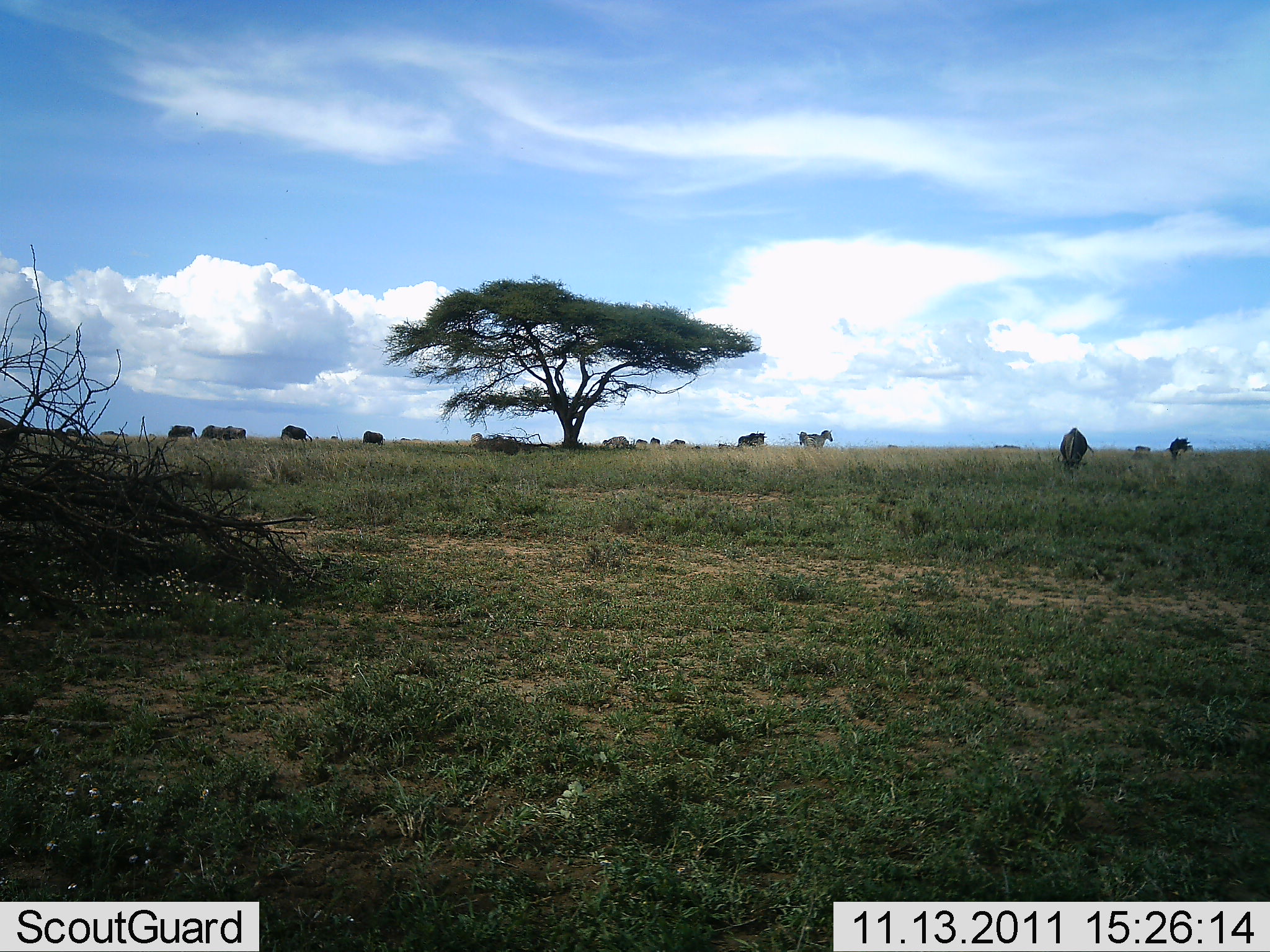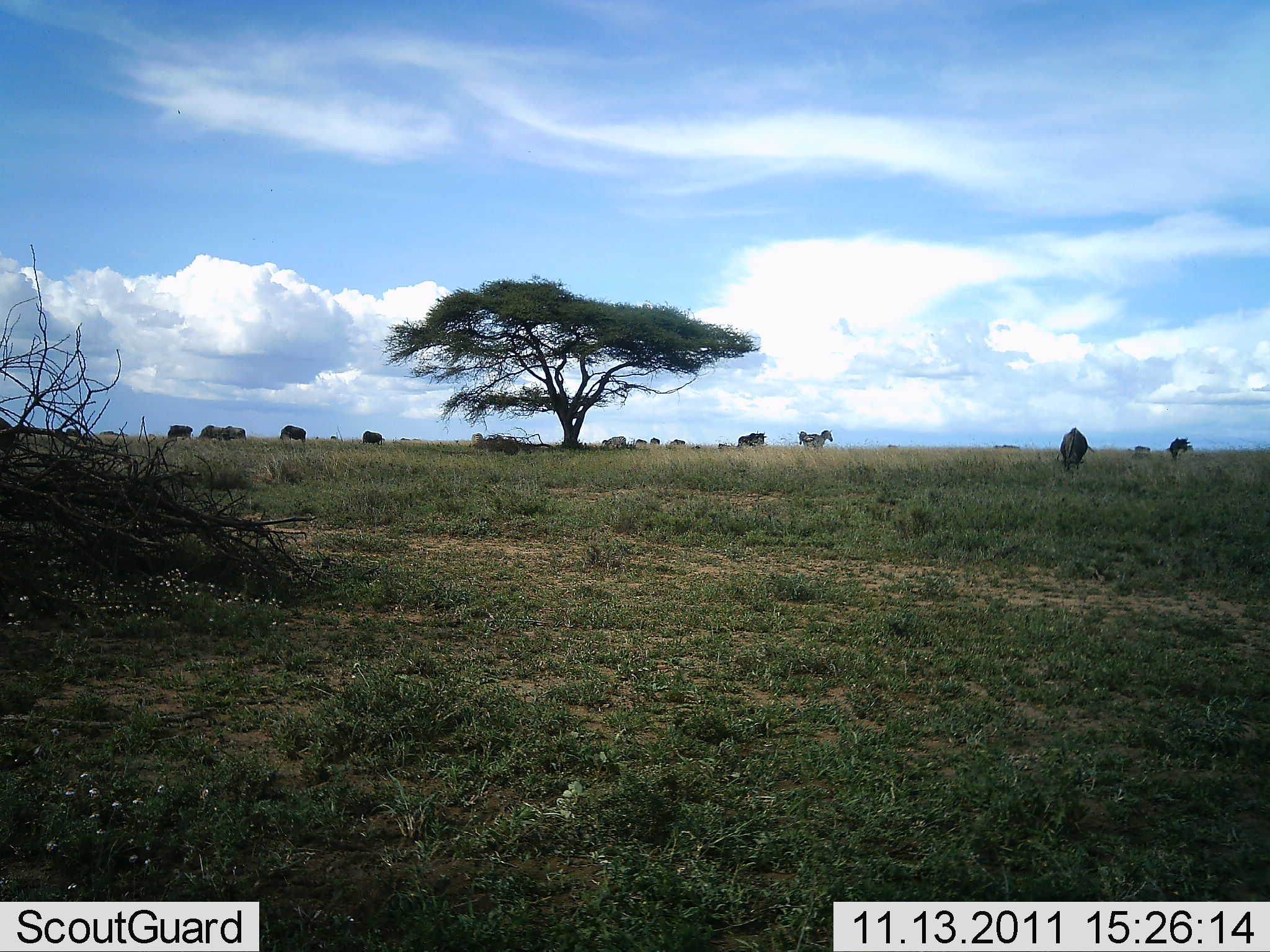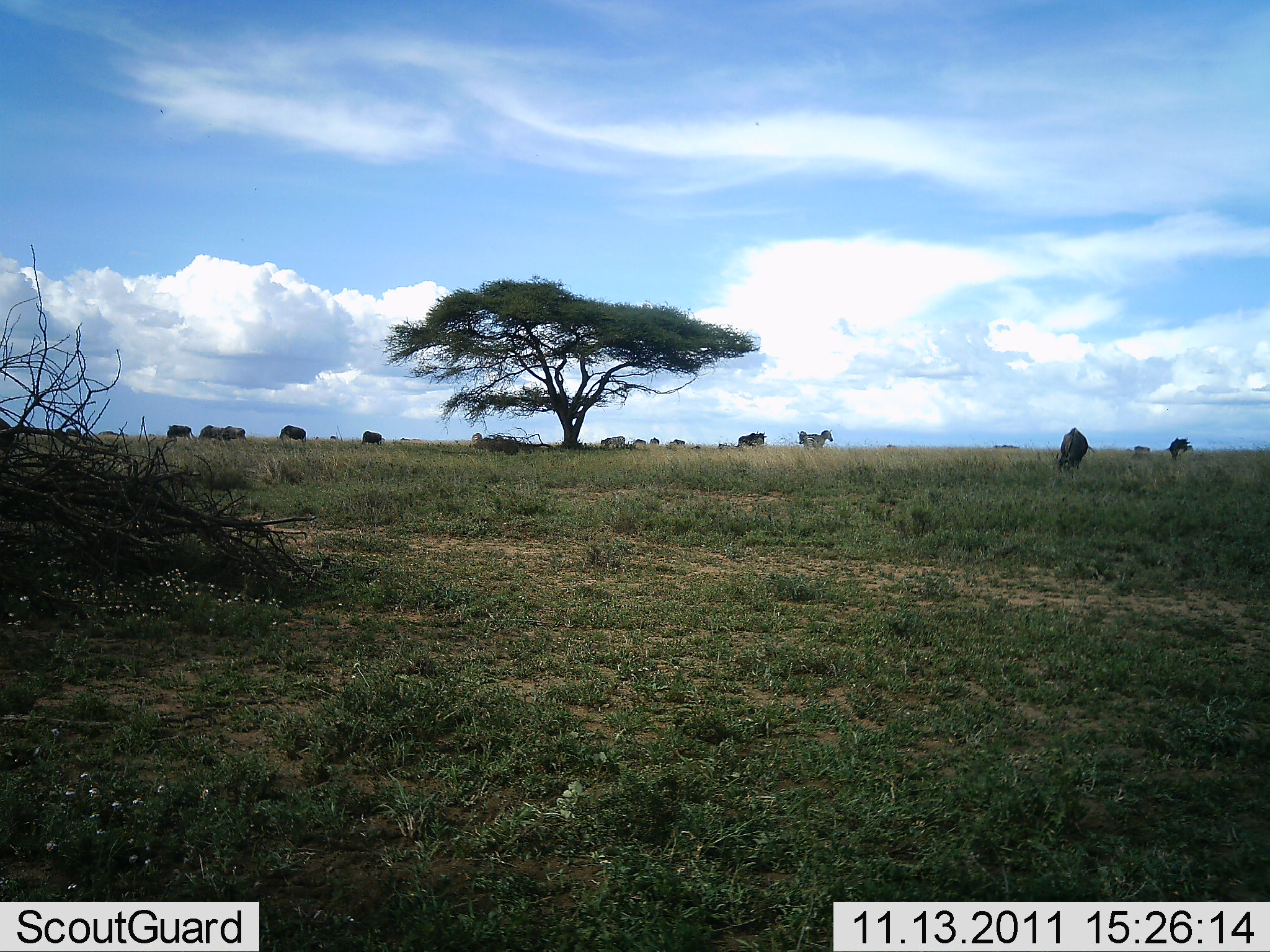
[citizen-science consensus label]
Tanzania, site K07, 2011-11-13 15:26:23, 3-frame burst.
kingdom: Animalia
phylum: Chordata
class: Mammalia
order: Artiodactyla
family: Bovidae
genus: Connochaetes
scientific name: Connochaetes taurinus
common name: blue wildebeest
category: wildebeest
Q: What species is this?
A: Wildebeest (blue wildebeest) (Connochaetes taurinus).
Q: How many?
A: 11-50.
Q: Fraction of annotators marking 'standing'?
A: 43%.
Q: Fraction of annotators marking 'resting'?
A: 0%.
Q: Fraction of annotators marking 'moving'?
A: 36%.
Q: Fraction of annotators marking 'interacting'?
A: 0%.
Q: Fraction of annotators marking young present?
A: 0%.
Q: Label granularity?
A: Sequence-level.